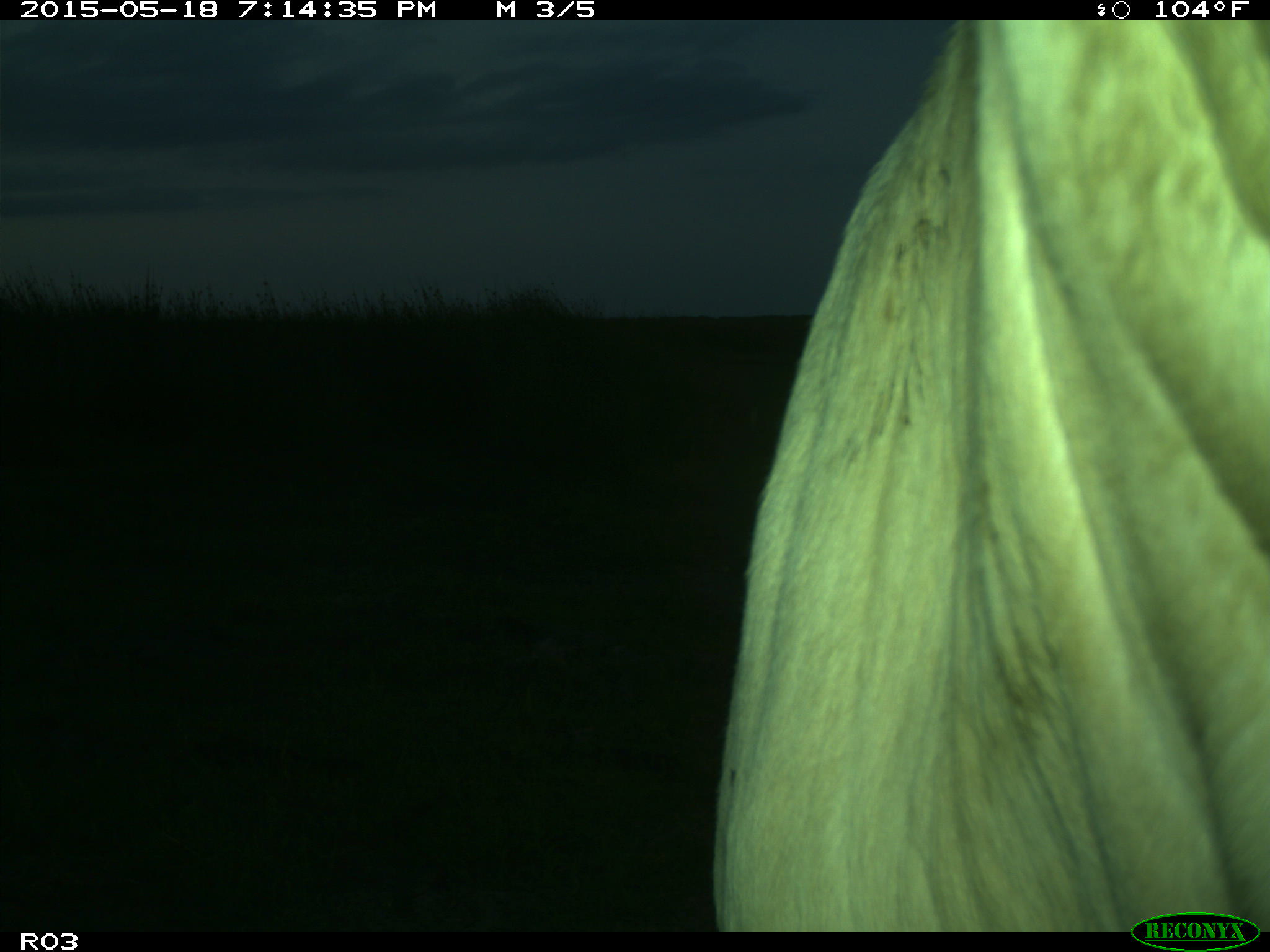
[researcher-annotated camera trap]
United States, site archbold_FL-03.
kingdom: Animalia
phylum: Chordata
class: Mammalia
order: Artiodactyla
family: Bovidae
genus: Bos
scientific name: Bos taurus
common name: domestic cow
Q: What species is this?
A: Bos taurus (domestic cow).